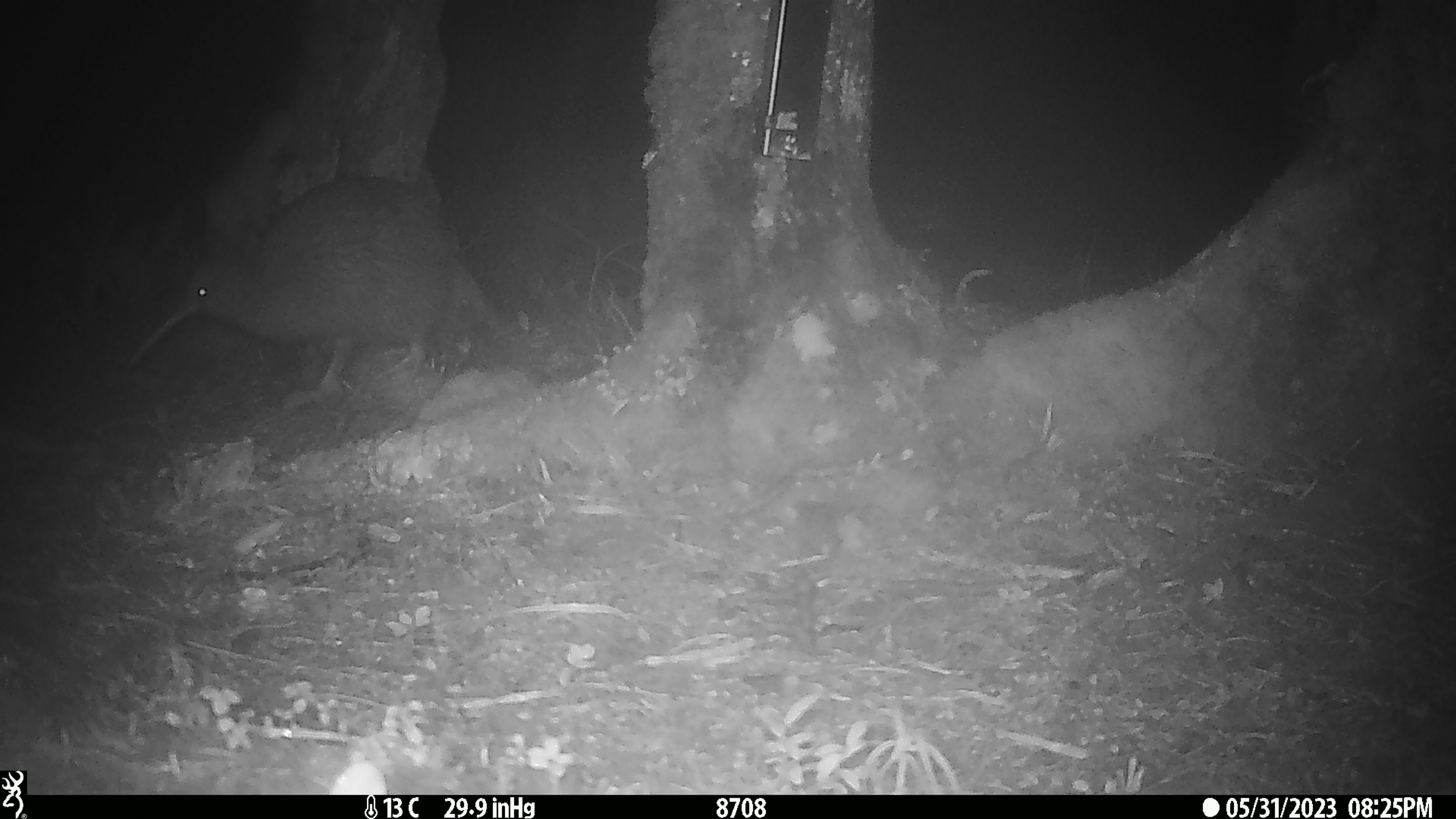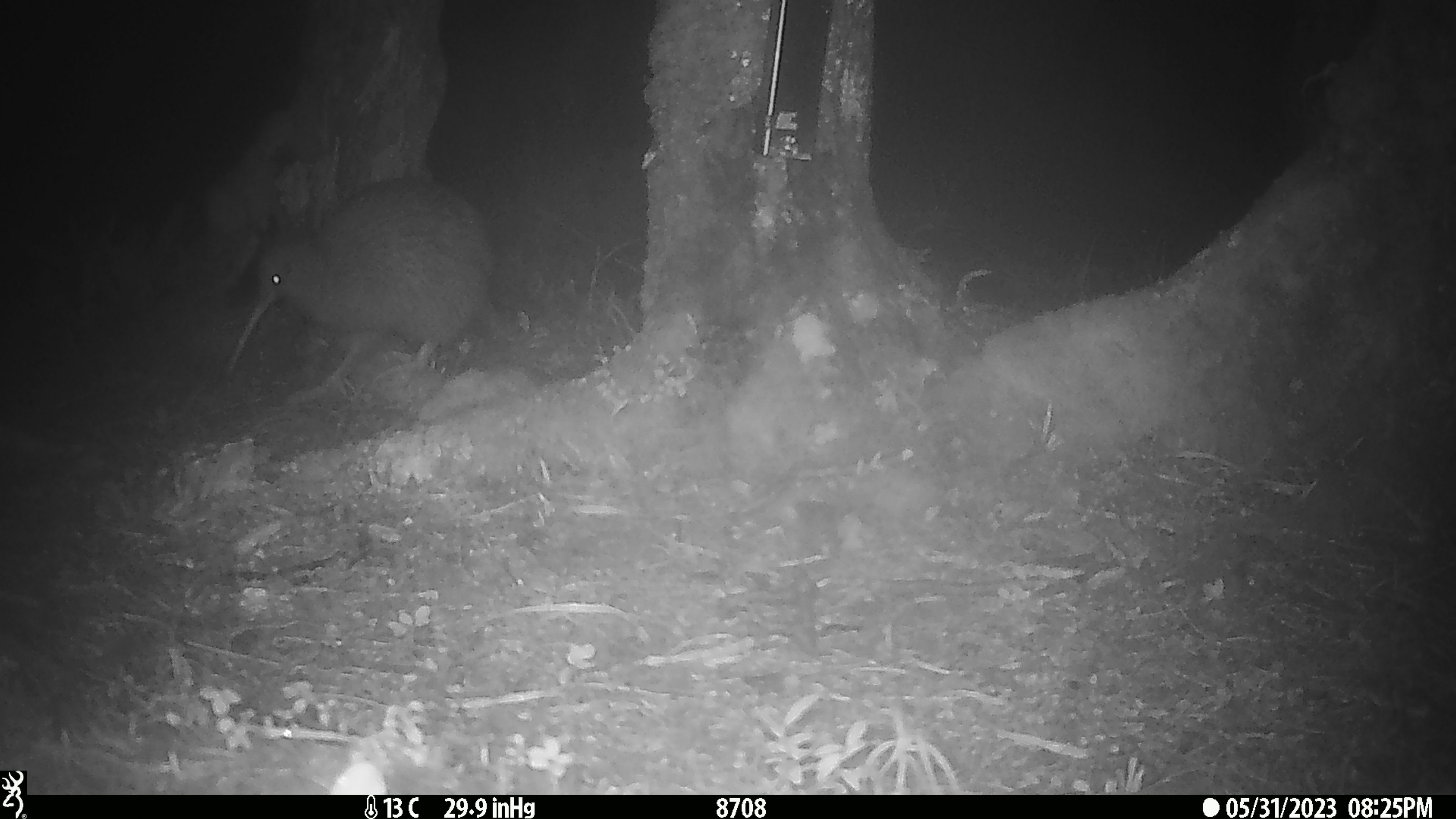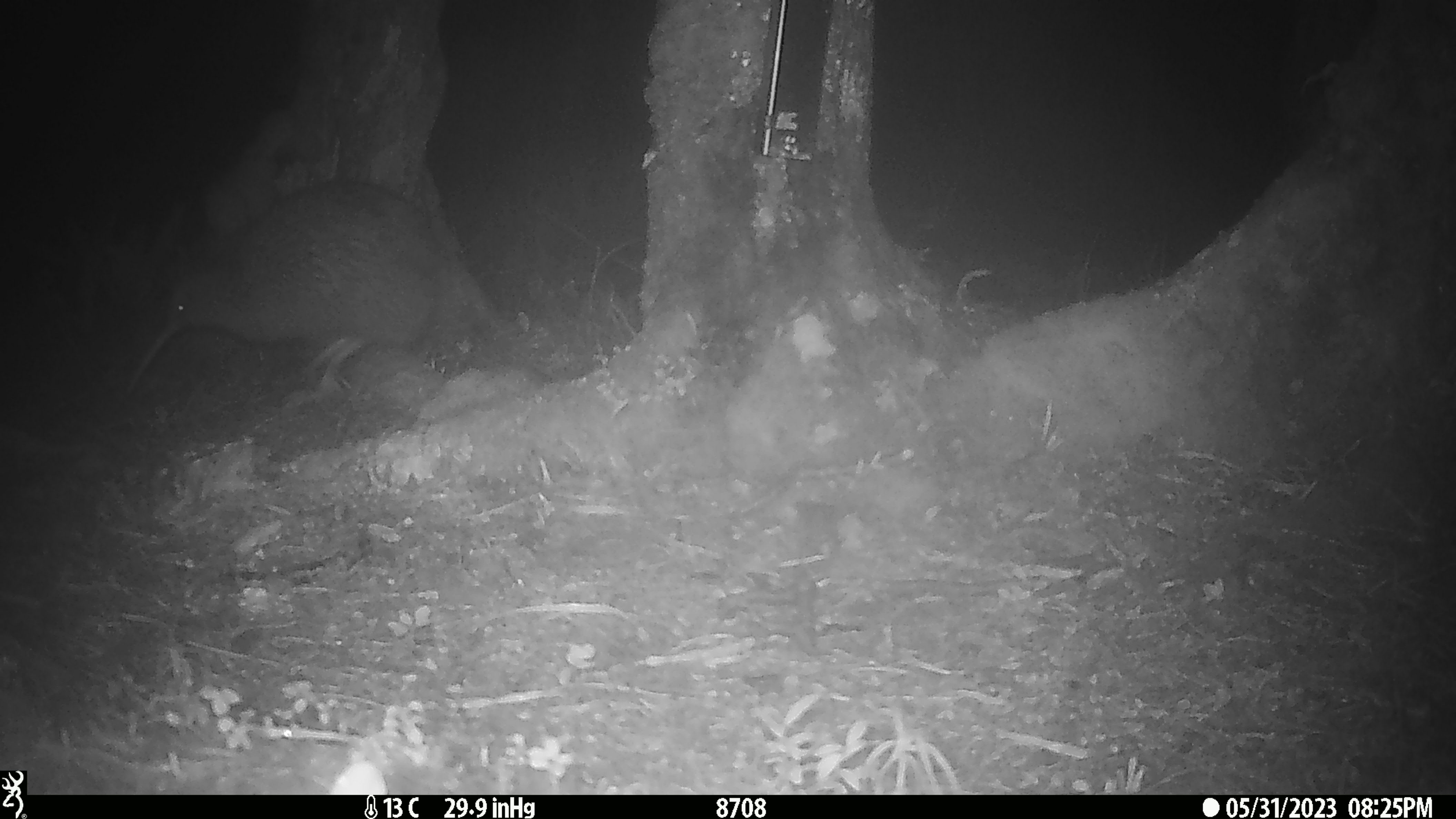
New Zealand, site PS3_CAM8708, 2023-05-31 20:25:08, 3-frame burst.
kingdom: Animalia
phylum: Chordata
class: Aves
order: Apterygiformes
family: Apterygidae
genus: Apteryx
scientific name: Apteryx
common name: kiwi